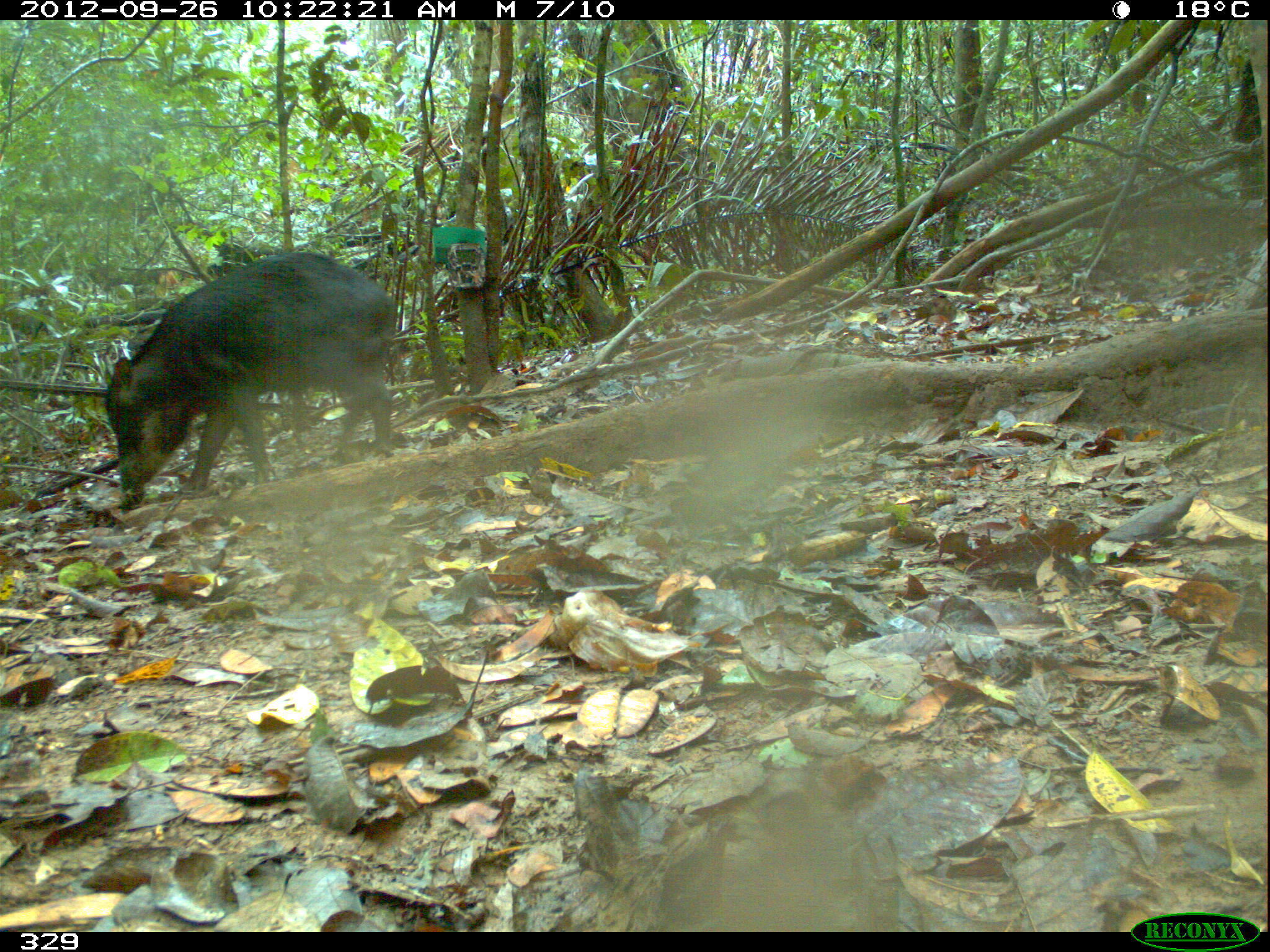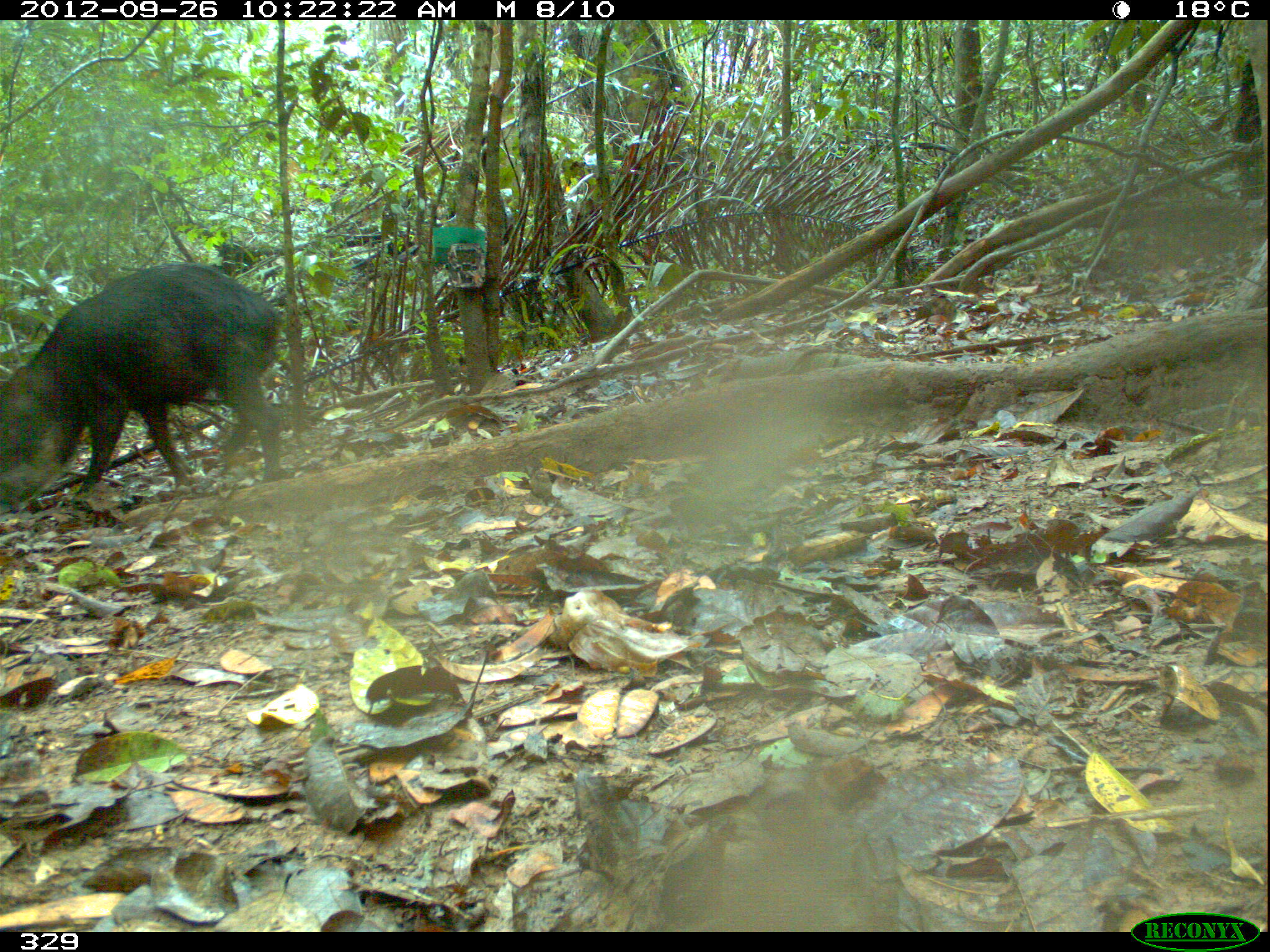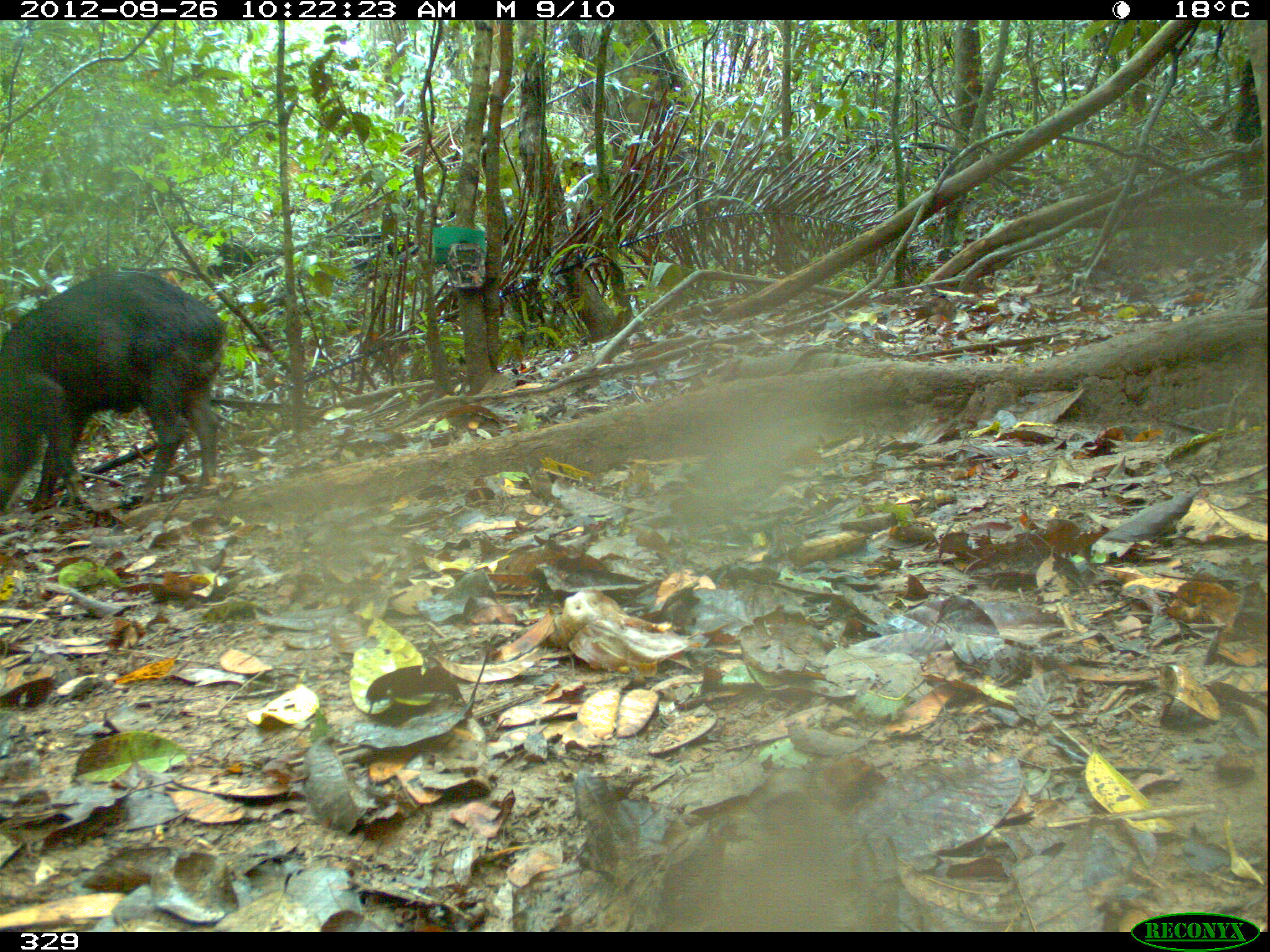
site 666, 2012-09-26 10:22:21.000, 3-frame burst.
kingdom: Animalia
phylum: Chordata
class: Mammalia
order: Artiodactyla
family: Tayassuidae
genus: Tayassu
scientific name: Tayassu pecari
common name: white-lipped peccary